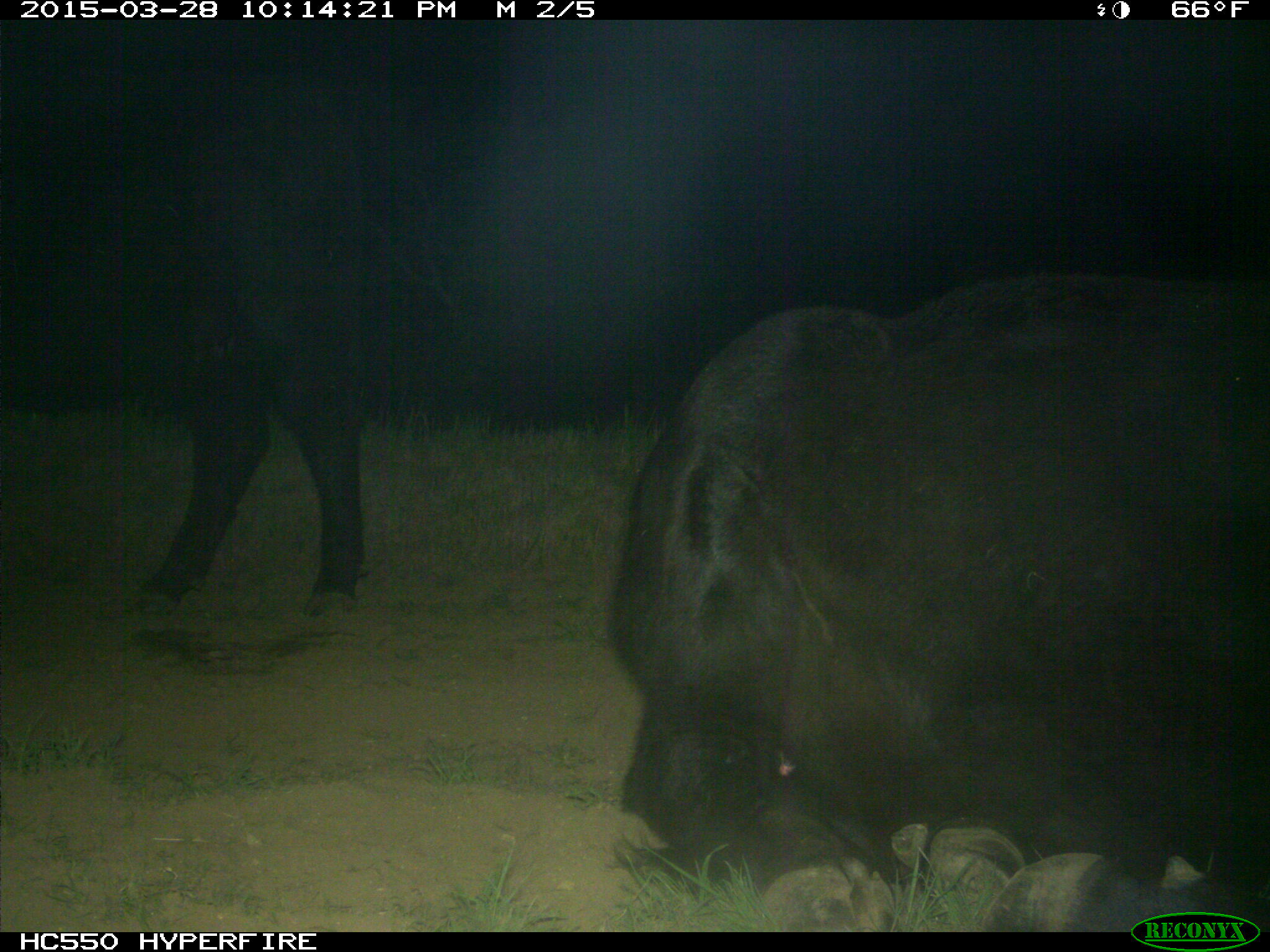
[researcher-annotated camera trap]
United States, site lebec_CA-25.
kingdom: Animalia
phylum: Chordata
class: Mammalia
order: Artiodactyla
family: Bovidae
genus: Bos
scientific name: Bos taurus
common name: domestic cow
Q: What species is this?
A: Bos taurus (domestic cow).